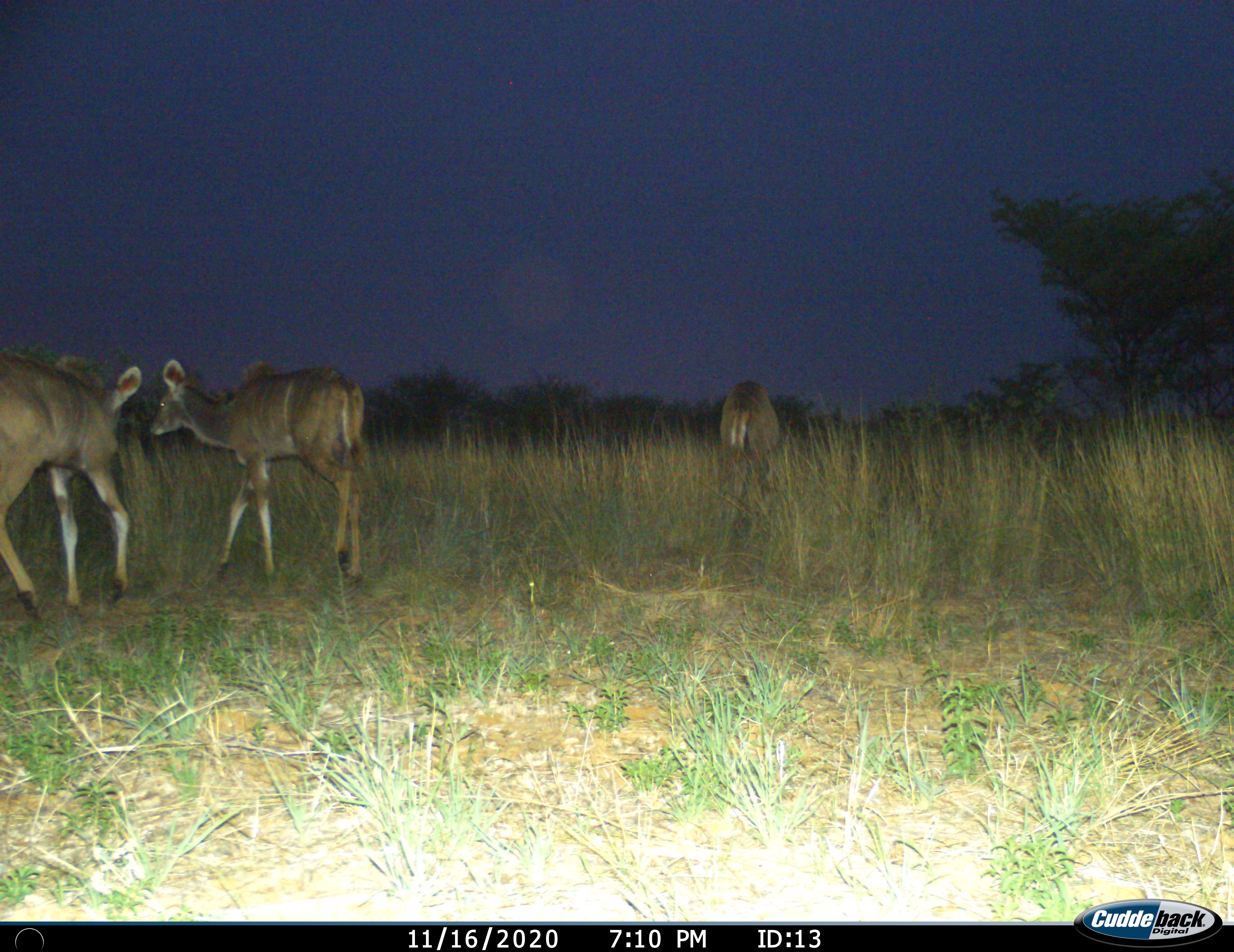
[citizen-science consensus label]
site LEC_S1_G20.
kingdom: Animalia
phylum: Chordata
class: Mammalia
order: Artiodactyla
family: Bovidae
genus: Tragelaphus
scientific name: Tragelaphus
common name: kudu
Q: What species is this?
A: Kudu (Tragelaphus).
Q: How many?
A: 3.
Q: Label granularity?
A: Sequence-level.